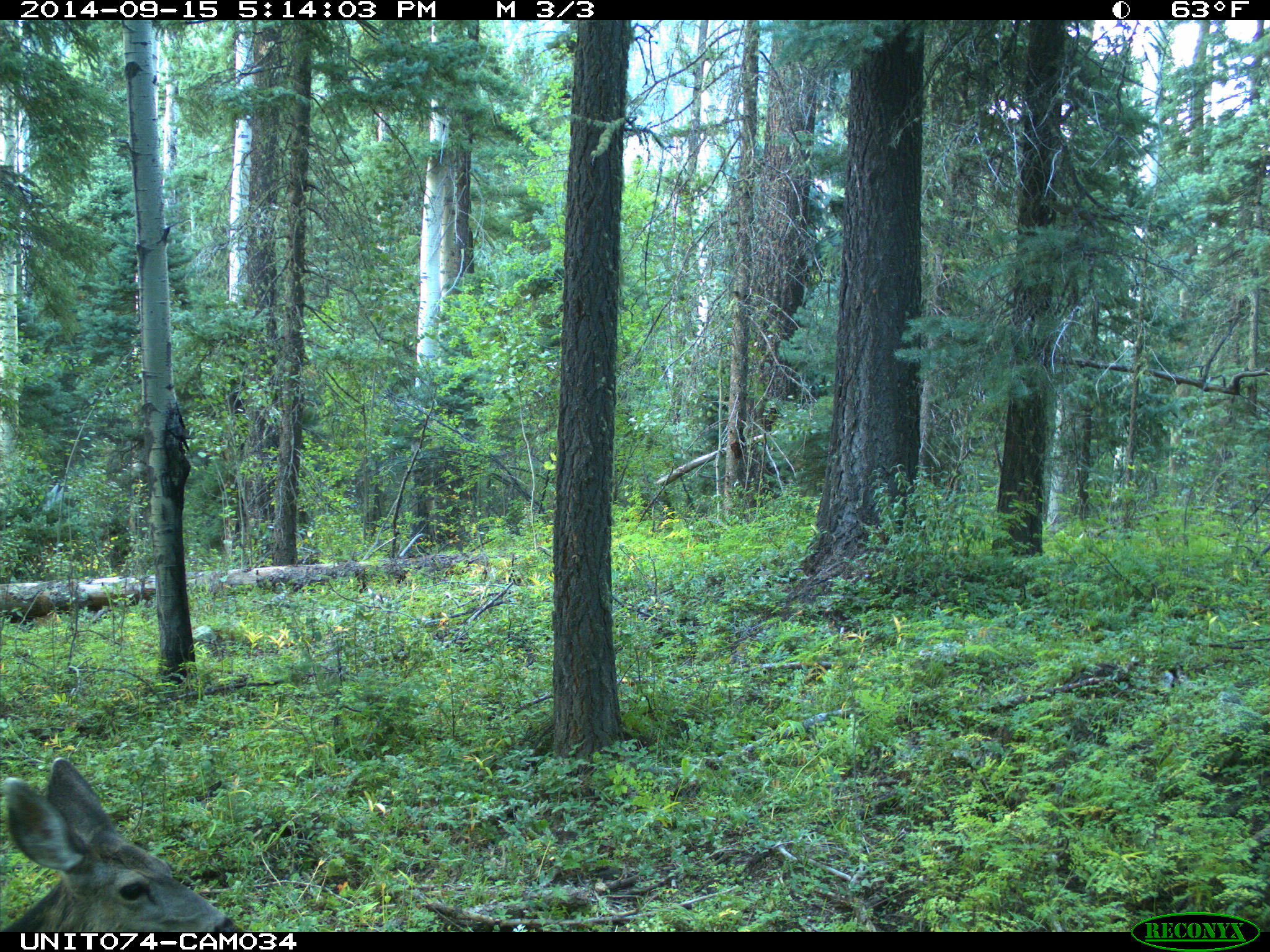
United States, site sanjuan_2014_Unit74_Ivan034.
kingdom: Animalia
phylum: Chordata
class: Mammalia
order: Artiodactyla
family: Cervidae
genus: Odocoileus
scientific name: Odocoileus hemionus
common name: mule deer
Odocoileus hemionus (mule deer).